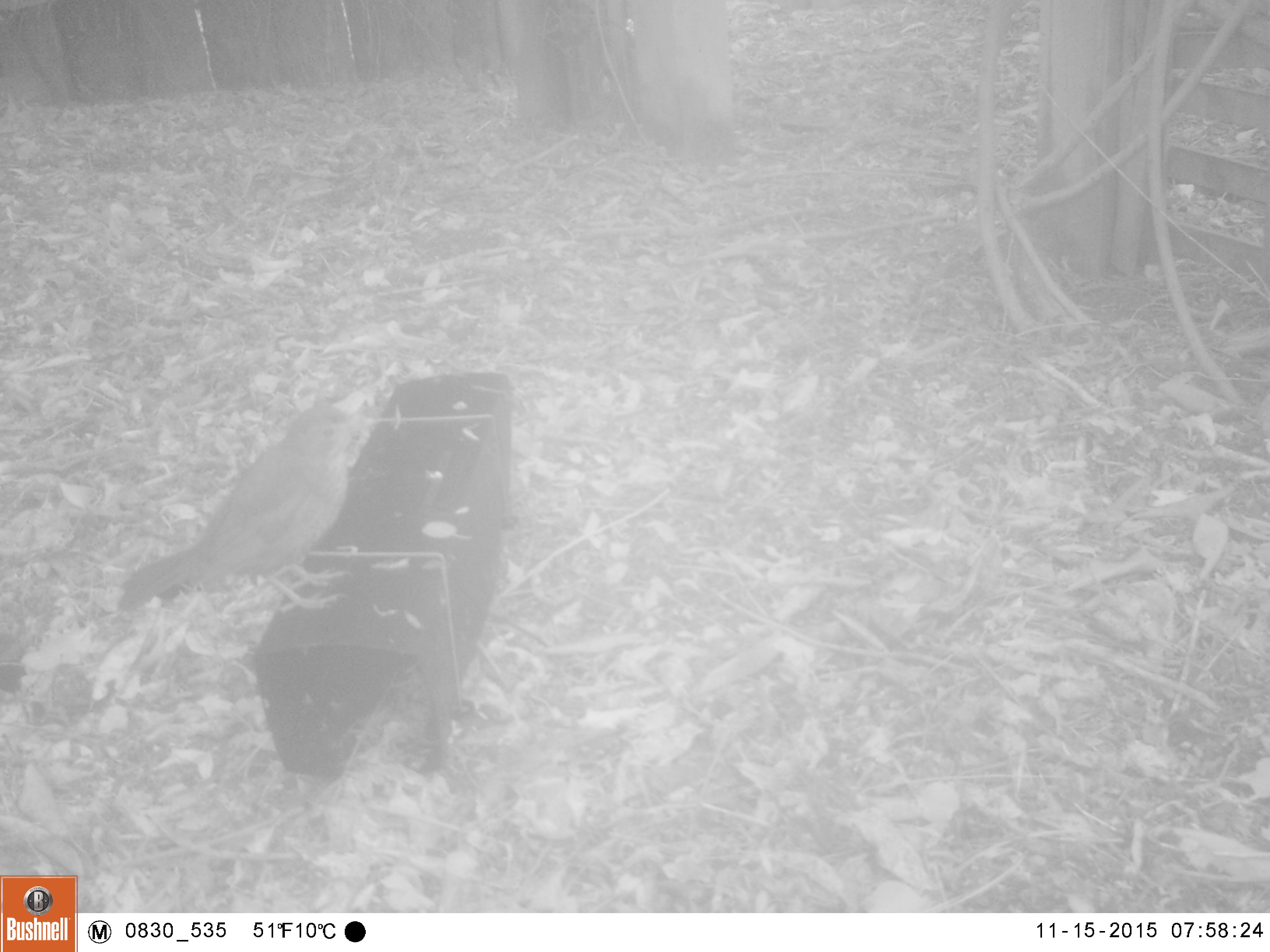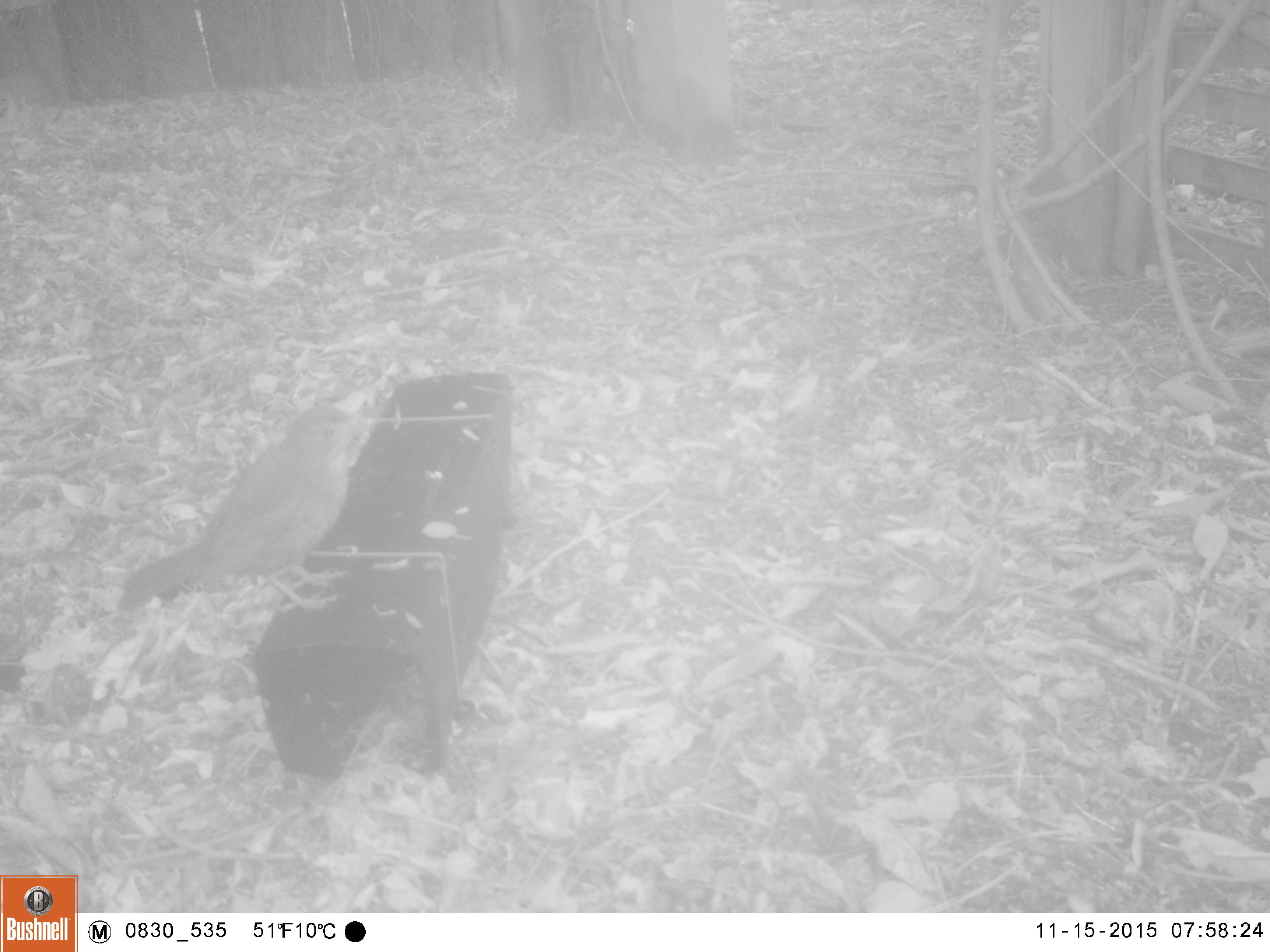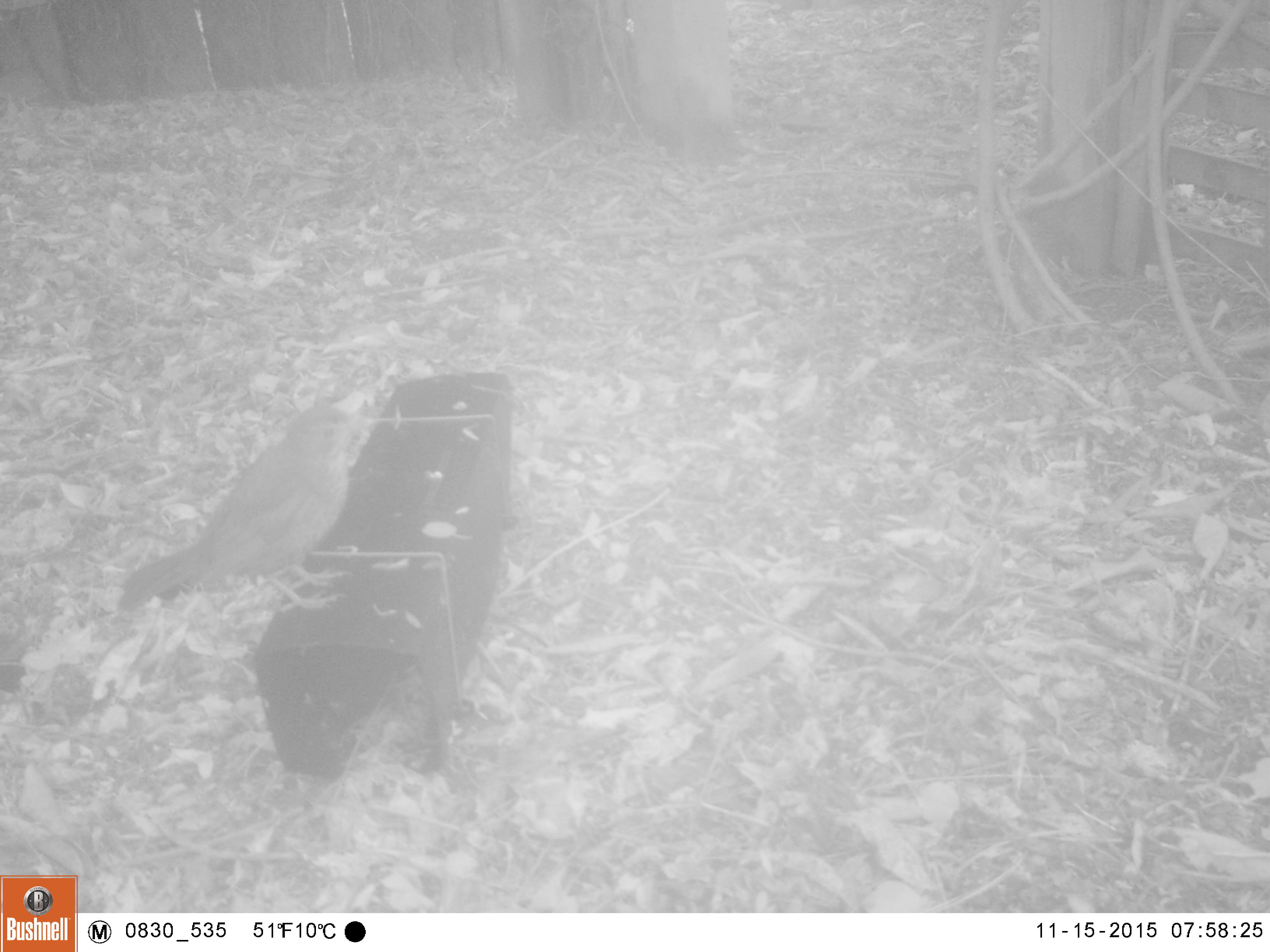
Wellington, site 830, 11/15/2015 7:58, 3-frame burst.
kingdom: Animalia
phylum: Chordata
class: Aves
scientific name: Aves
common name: bird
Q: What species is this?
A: Bird (Aves).